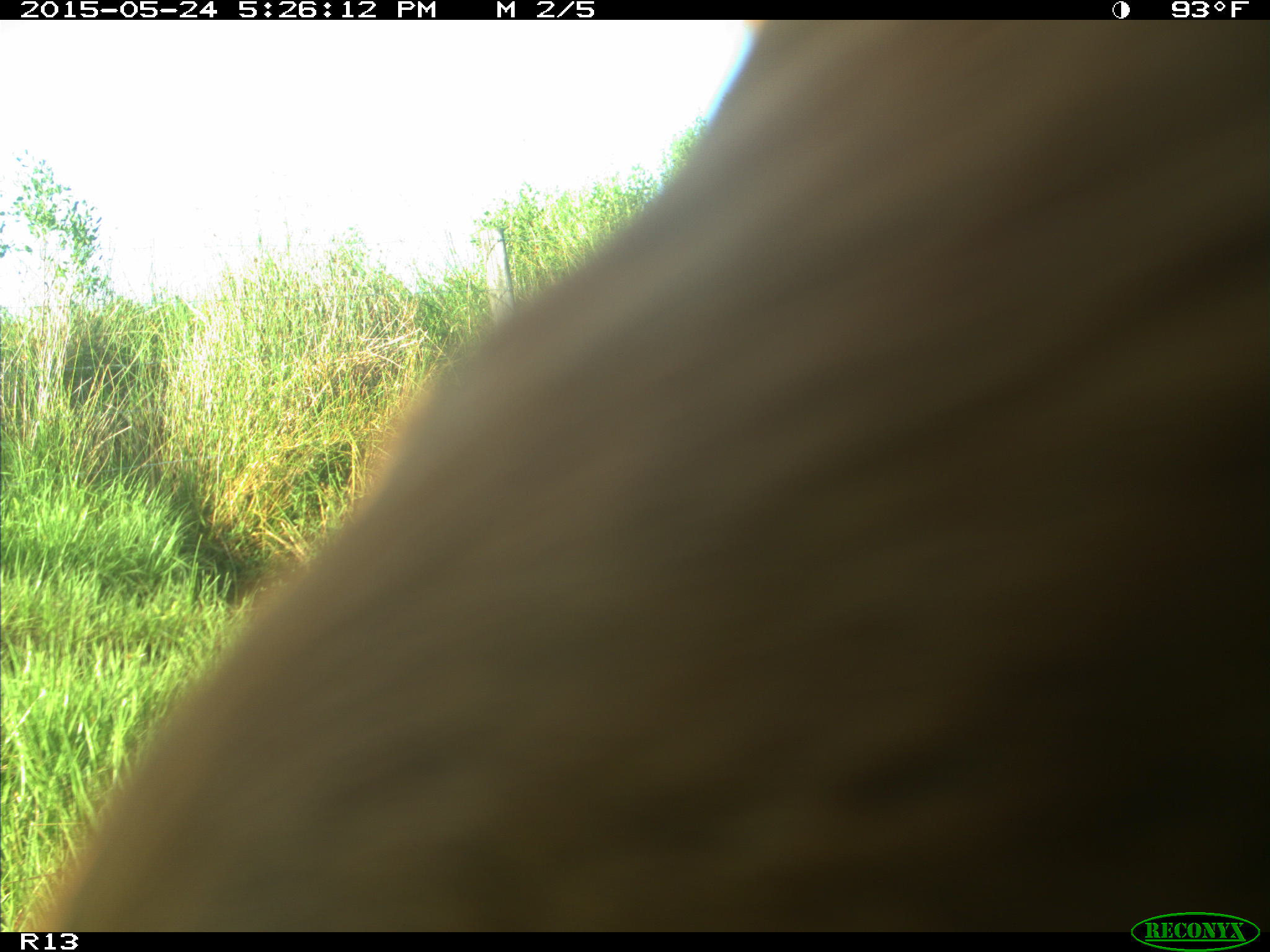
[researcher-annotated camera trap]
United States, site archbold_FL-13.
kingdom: Animalia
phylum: Chordata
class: Mammalia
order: Artiodactyla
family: Bovidae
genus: Bos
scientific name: Bos taurus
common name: domestic cow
Bos taurus (domestic cow).